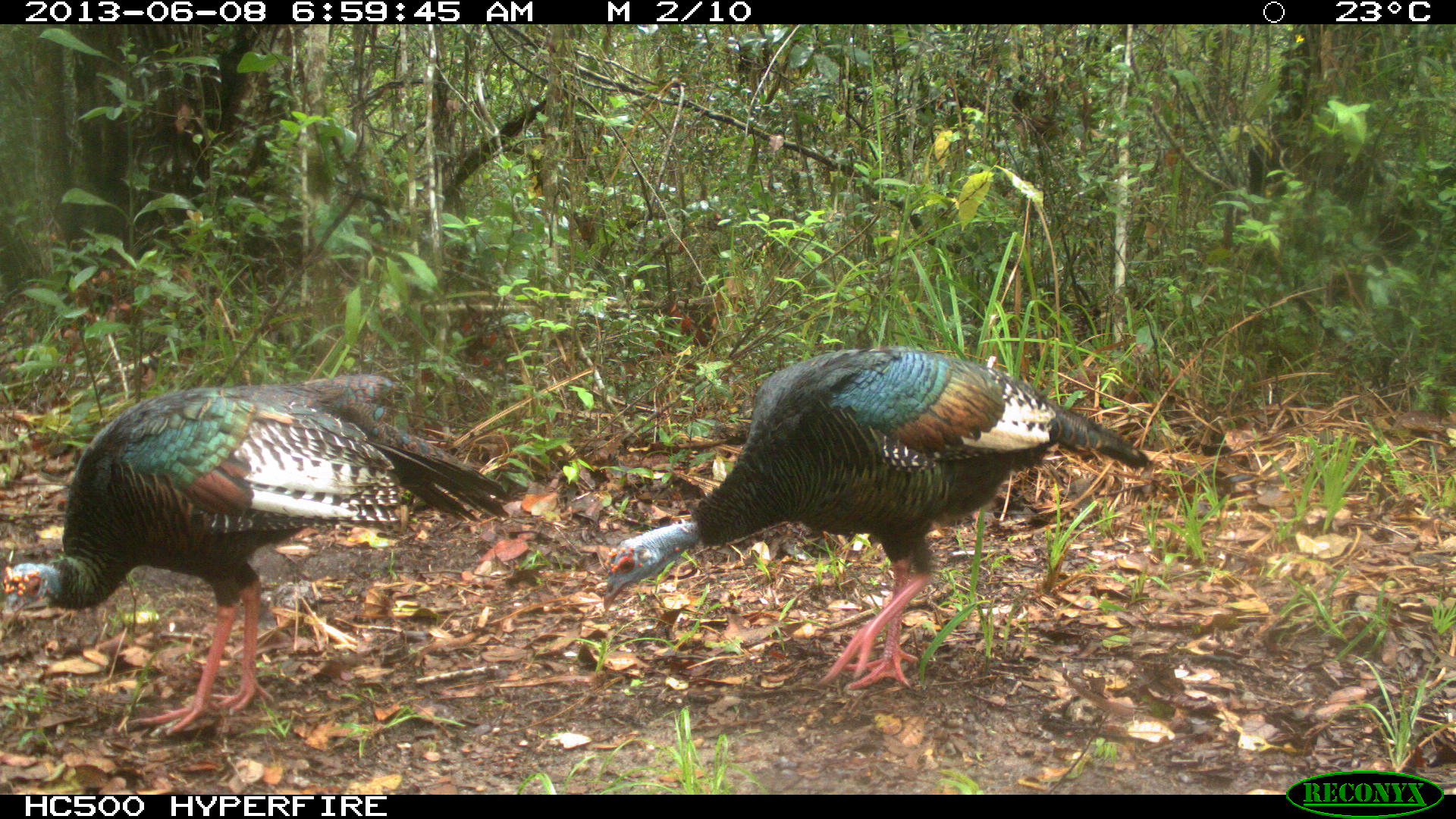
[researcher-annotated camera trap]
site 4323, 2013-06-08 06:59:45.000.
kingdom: Animalia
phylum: Chordata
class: Aves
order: Galliformes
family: Phasianidae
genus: Meleagris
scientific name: Meleagris ocellata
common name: ocellated turkey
Meleagris ocellata (ocellated turkey), count 2.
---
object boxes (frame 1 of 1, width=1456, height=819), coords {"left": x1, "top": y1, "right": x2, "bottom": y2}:
meleagris ocellata: {"left": 600, "top": 346, "right": 1150, "bottom": 689}; {"left": 1, "top": 374, "right": 514, "bottom": 735}